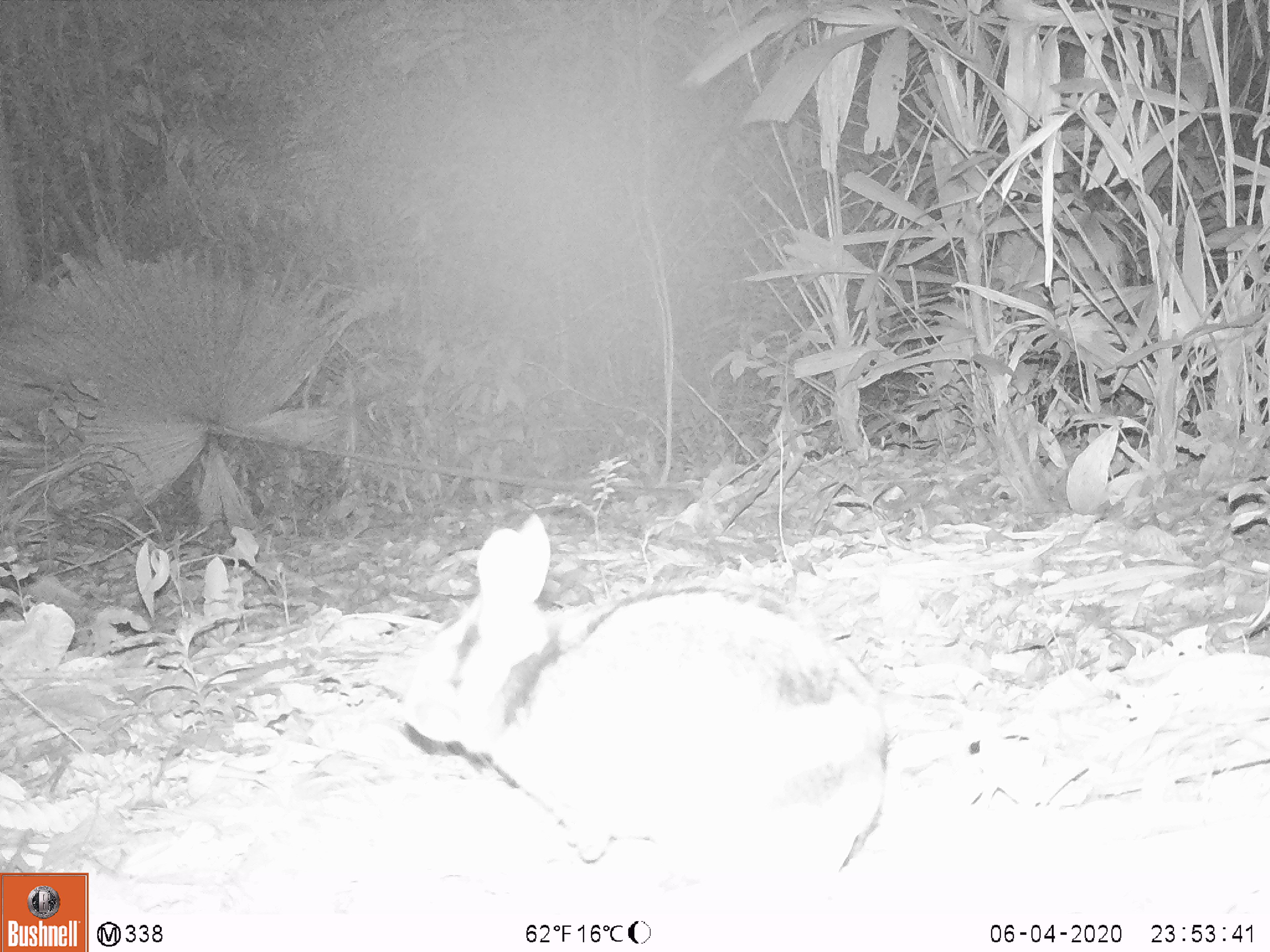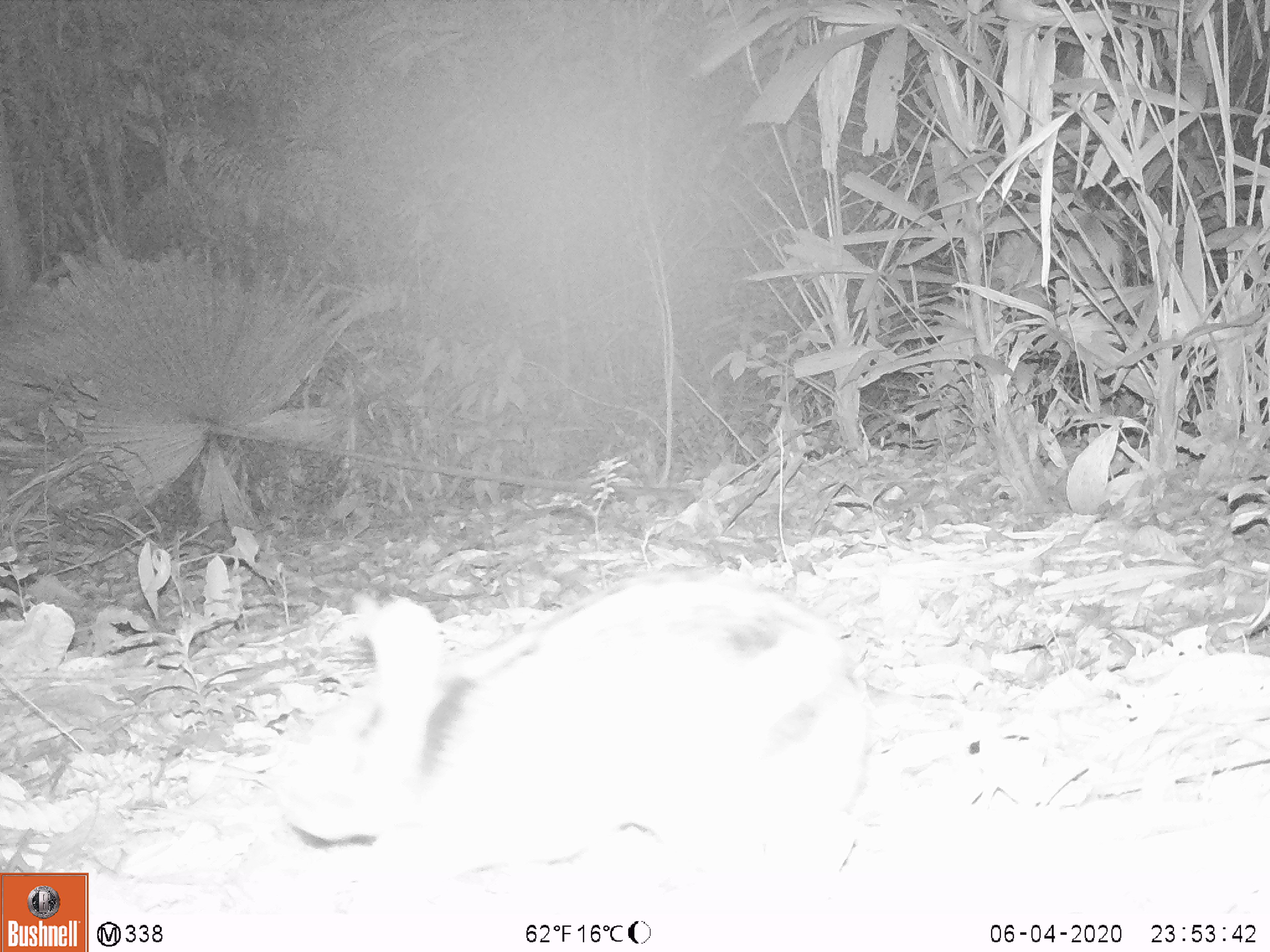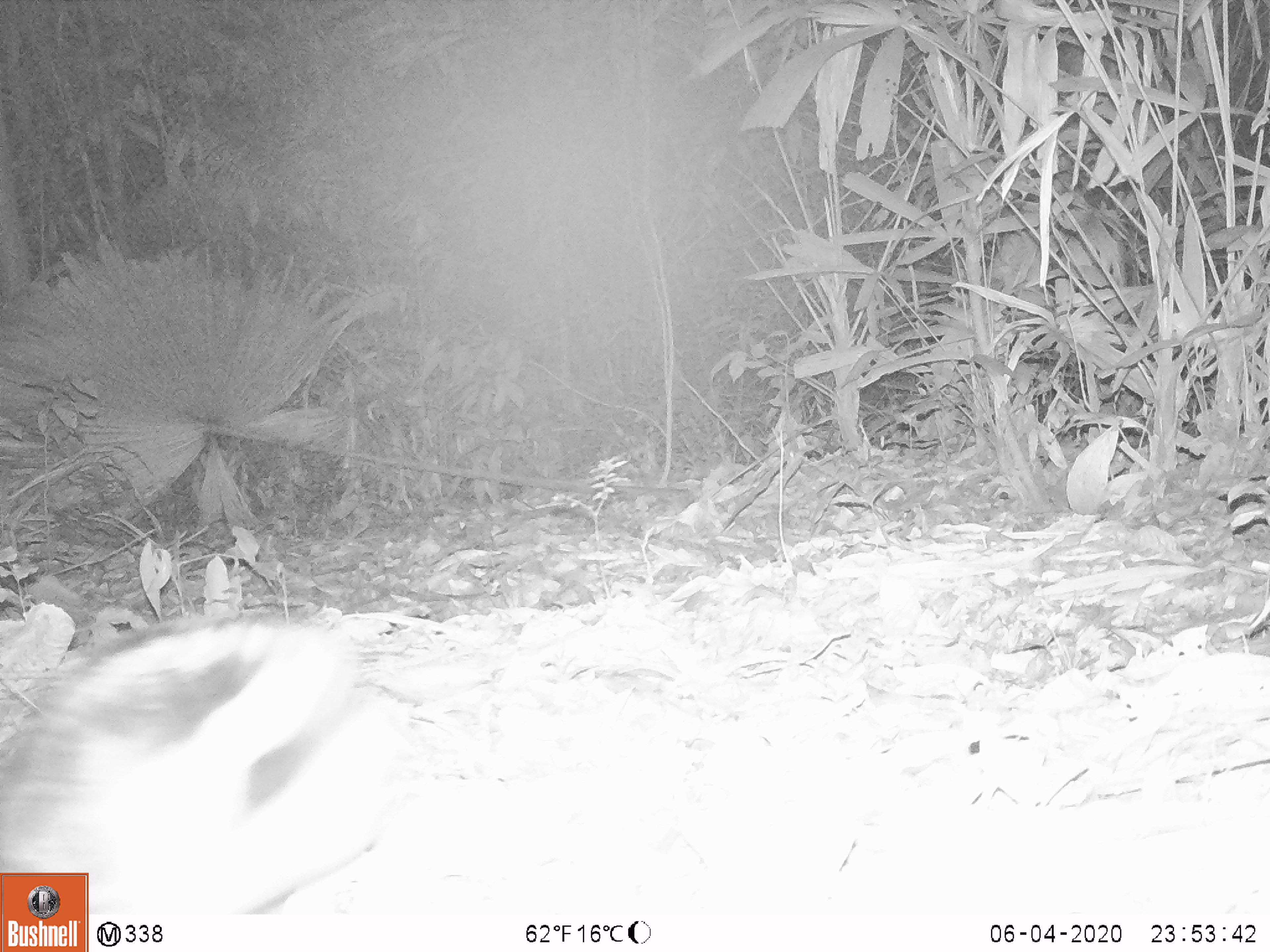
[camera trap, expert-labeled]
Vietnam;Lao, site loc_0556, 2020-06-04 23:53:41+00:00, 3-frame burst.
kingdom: Animalia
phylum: Chordata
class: Mammalia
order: Lagomorpha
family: Leporidae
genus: Nesolagus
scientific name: Nesolagus timminsi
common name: annamite striped rabbit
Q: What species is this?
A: Annamite striped rabbit (Nesolagus timminsi).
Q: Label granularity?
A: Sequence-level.